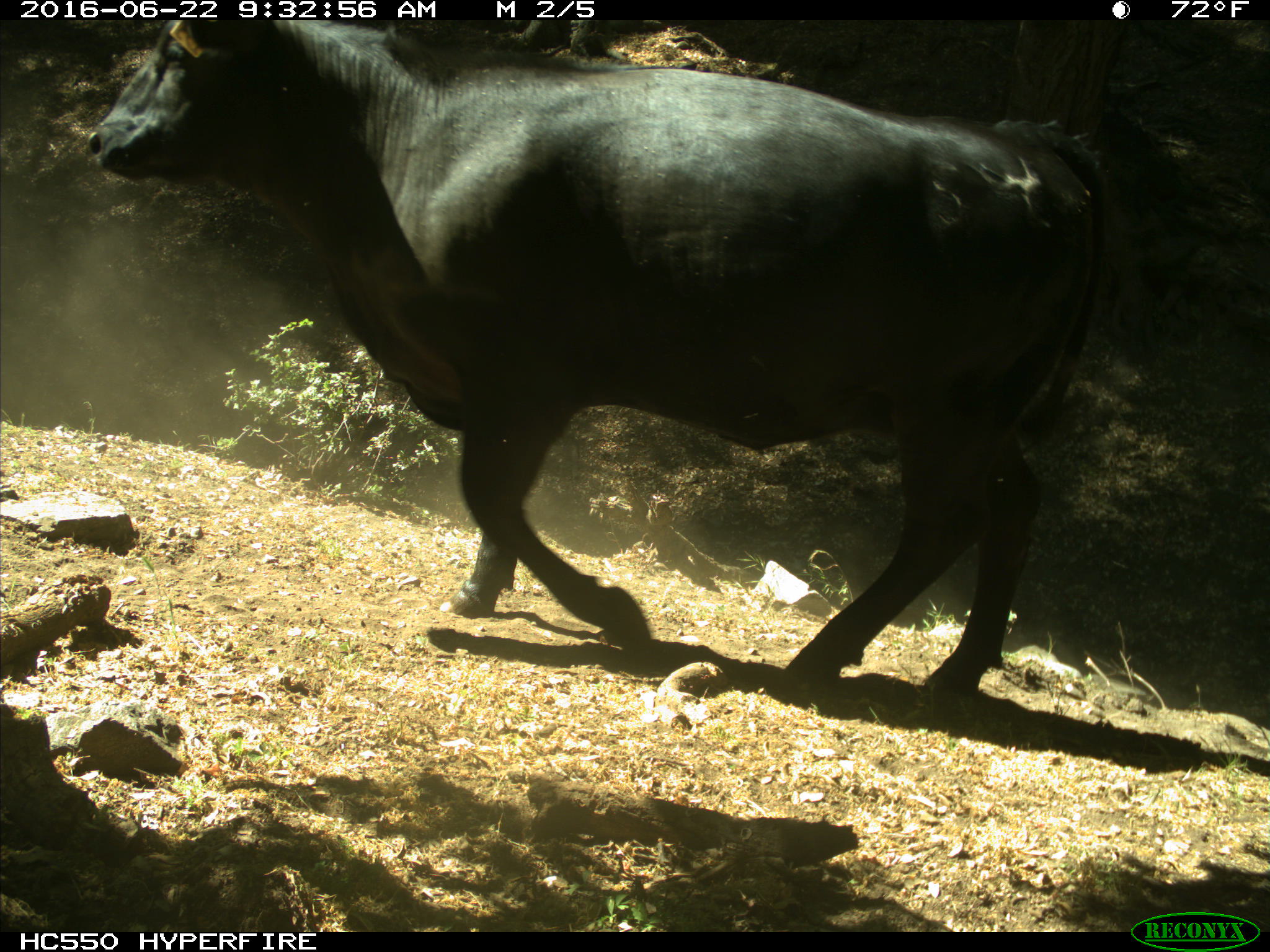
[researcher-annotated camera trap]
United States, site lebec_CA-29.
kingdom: Animalia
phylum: Chordata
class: Mammalia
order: Artiodactyla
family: Bovidae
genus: Bos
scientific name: Bos taurus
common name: domestic cow